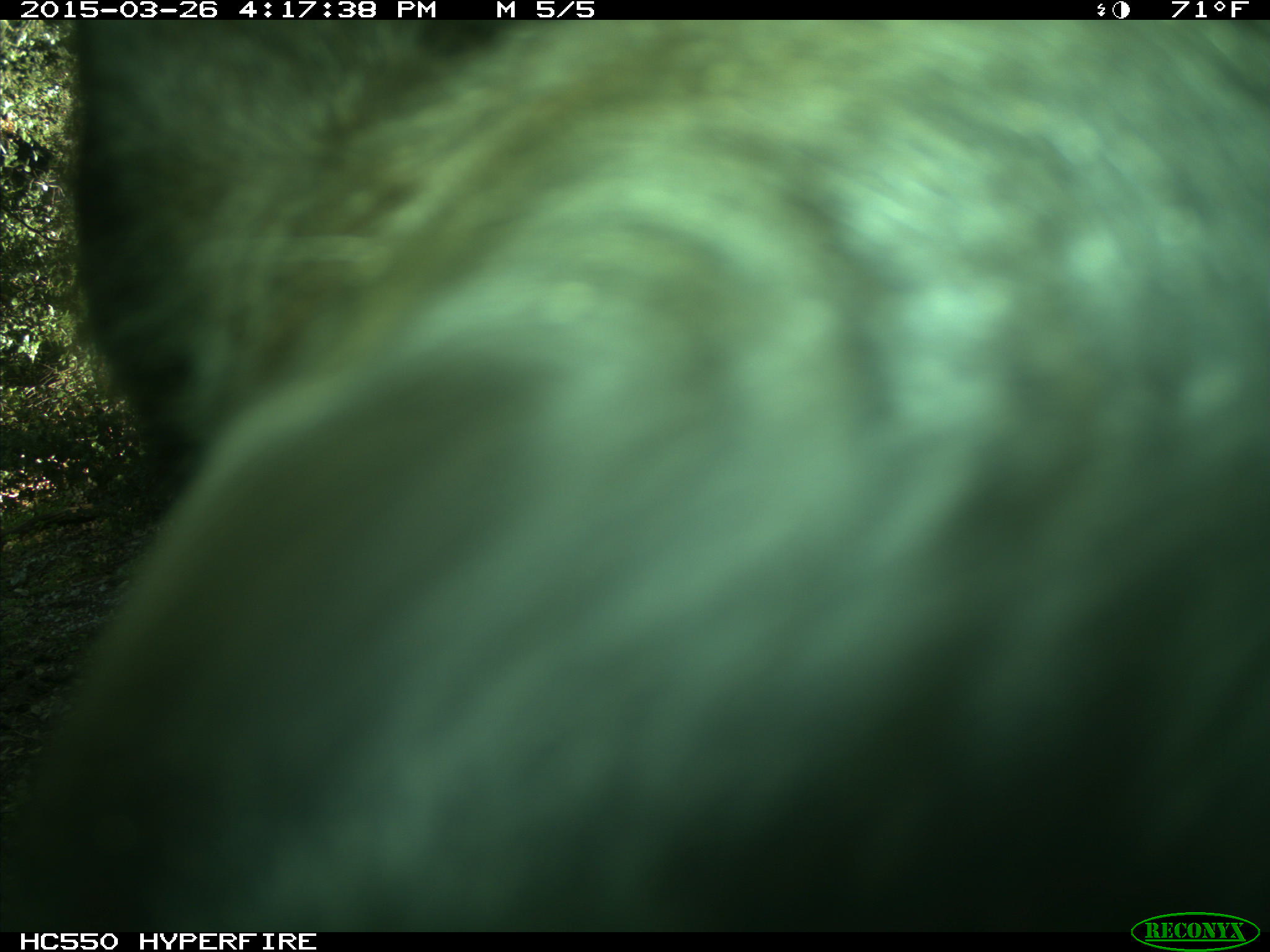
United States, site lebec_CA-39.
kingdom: Animalia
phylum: Chordata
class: Mammalia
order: Artiodactyla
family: Bovidae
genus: Bos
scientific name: Bos taurus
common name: domestic cow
Bos taurus (domestic cow).